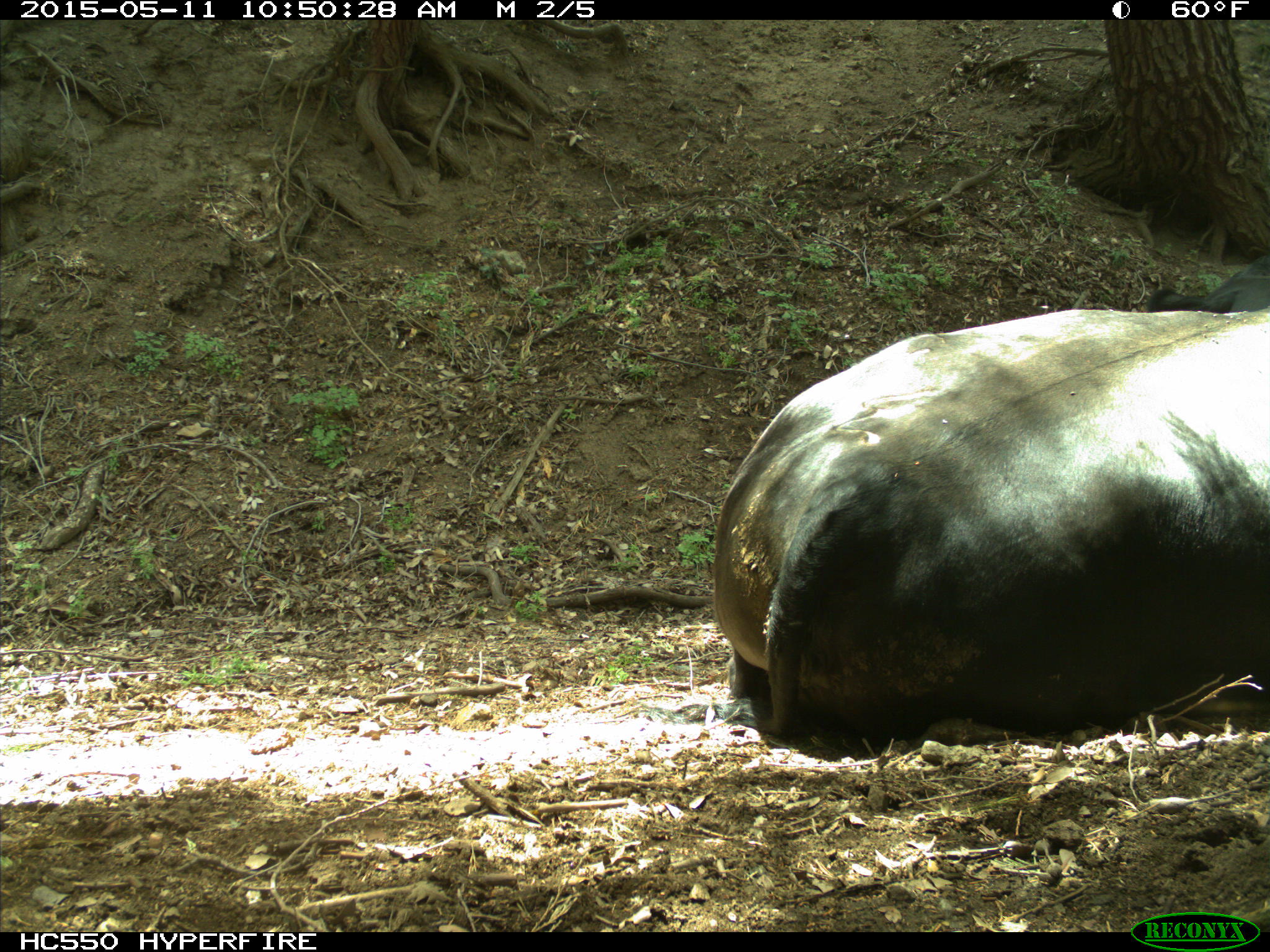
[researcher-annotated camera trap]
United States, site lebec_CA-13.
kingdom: Animalia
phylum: Chordata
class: Mammalia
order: Artiodactyla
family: Bovidae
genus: Bos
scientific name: Bos taurus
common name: domestic cow